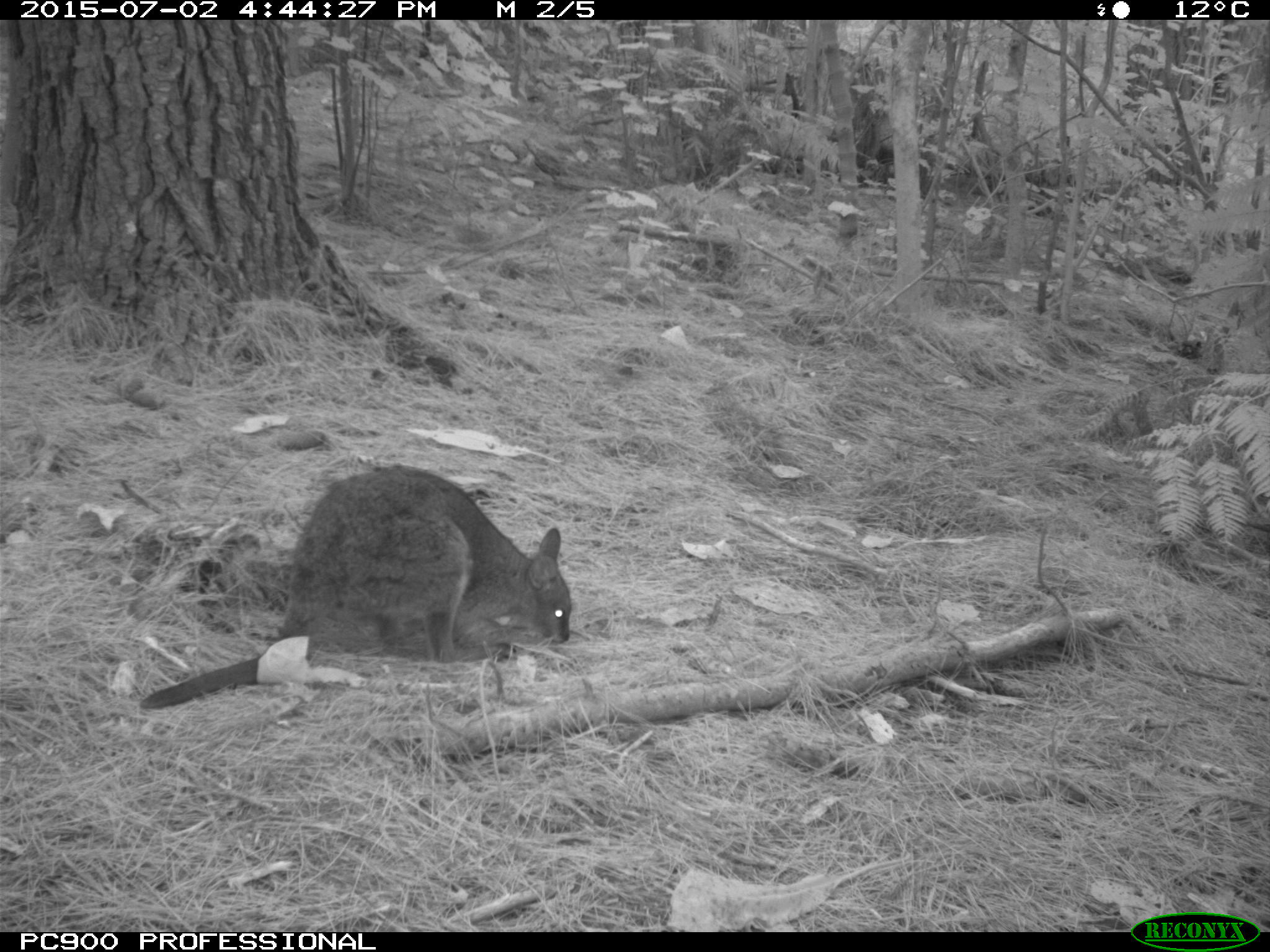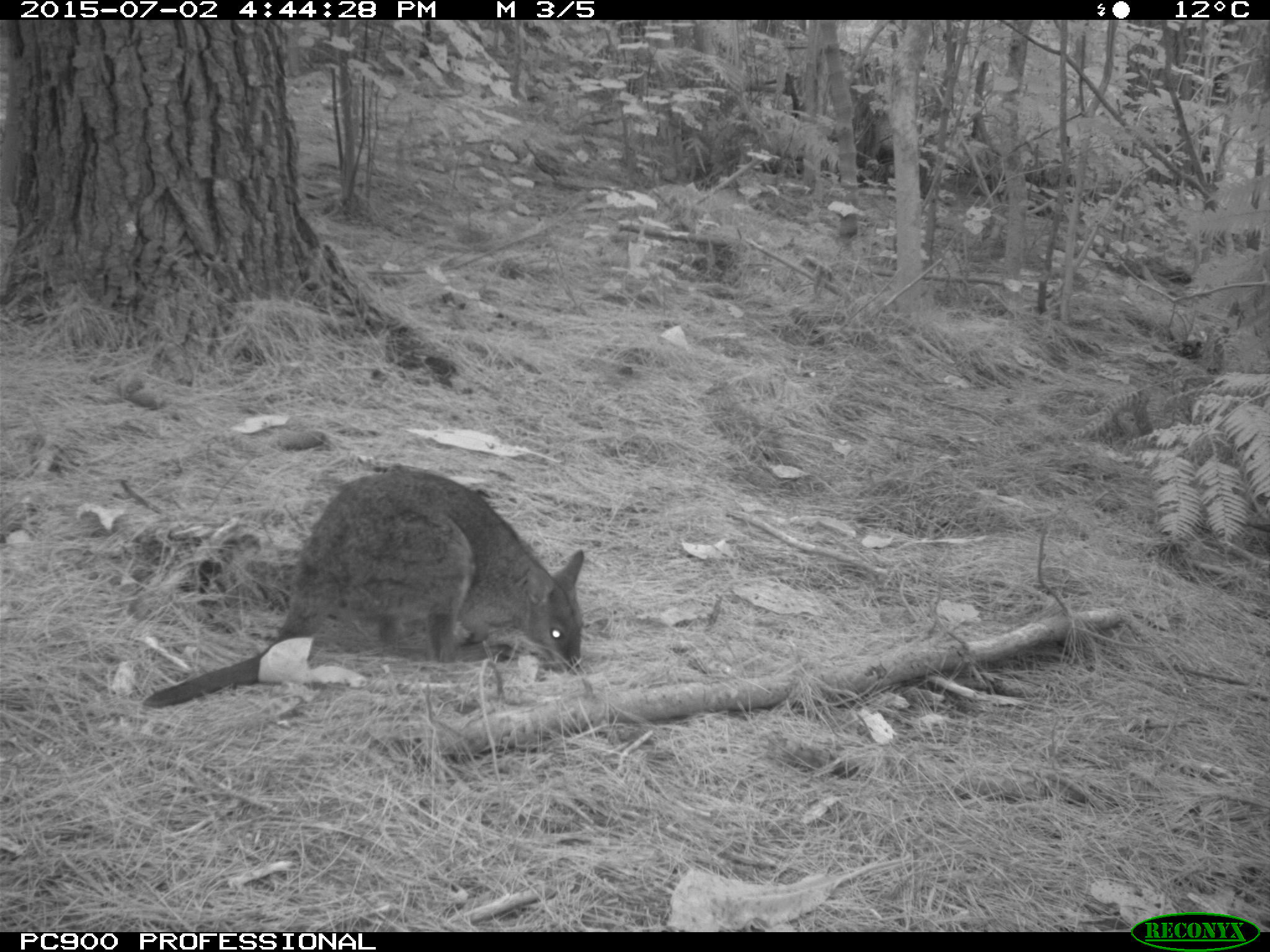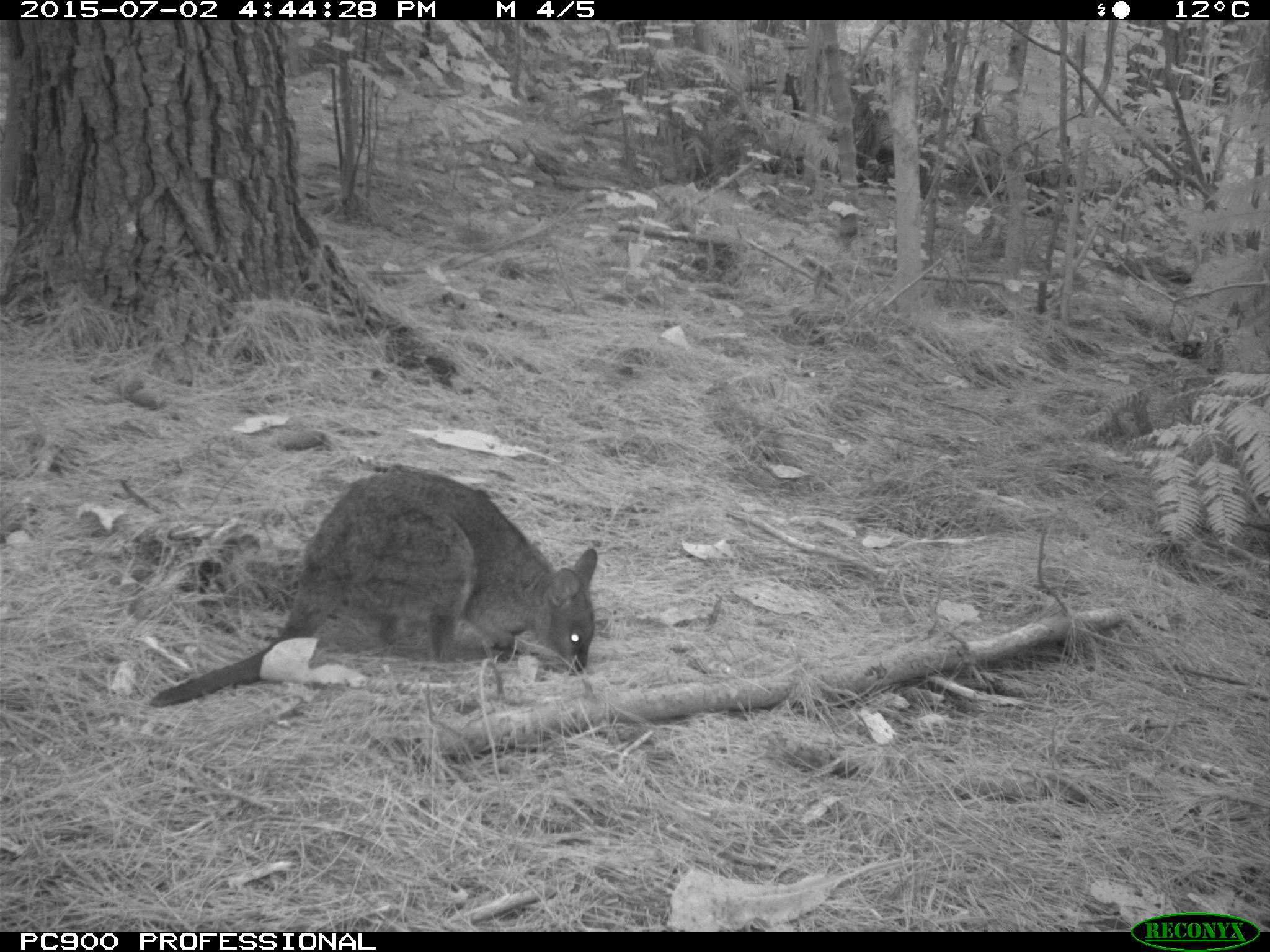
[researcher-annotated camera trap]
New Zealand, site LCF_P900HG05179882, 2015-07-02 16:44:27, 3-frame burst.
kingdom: Animalia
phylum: Chordata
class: Mammalia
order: Diprotodontia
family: Macropodidae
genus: Notamacropus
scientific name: Notamacropus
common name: wallaby